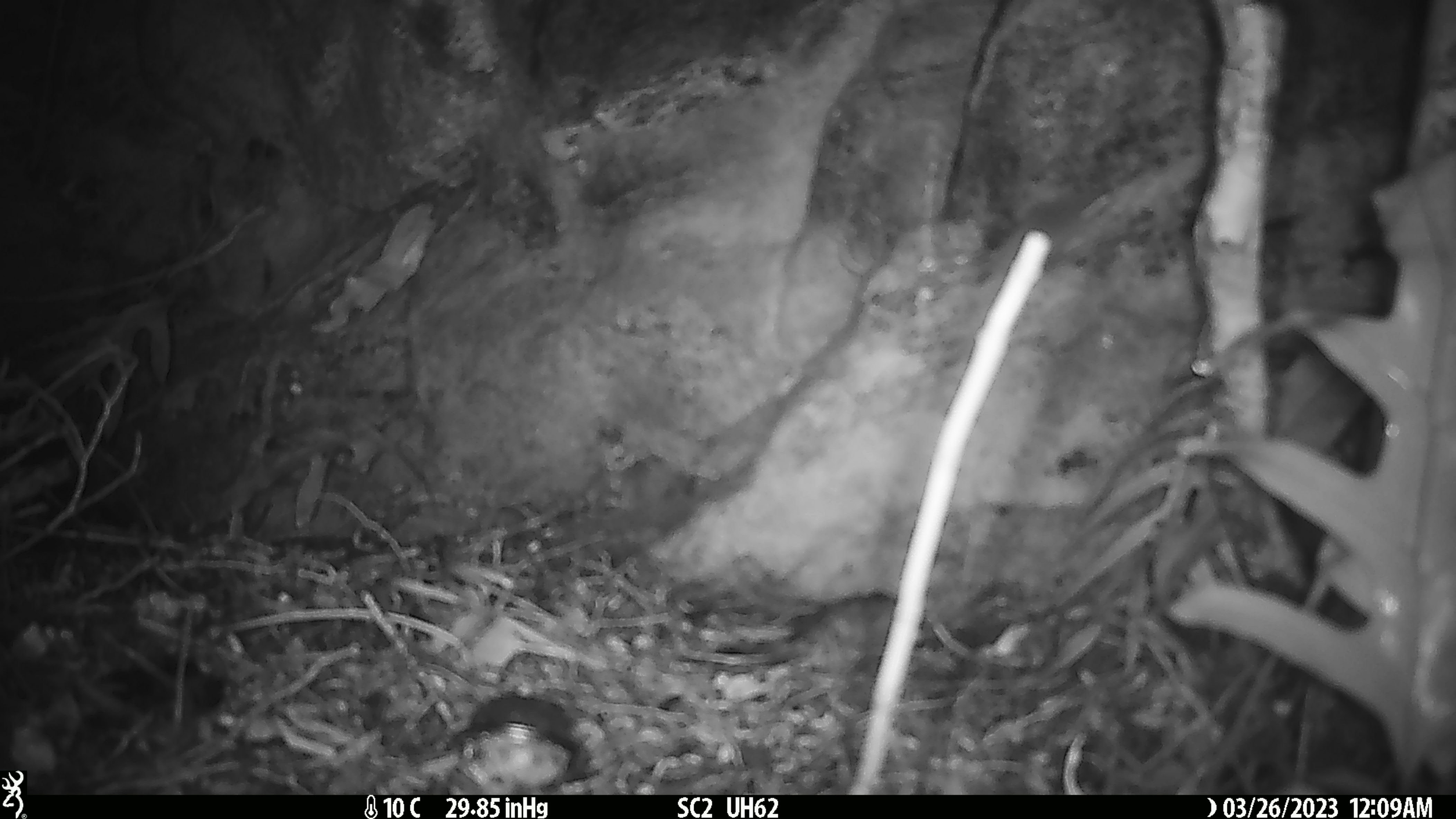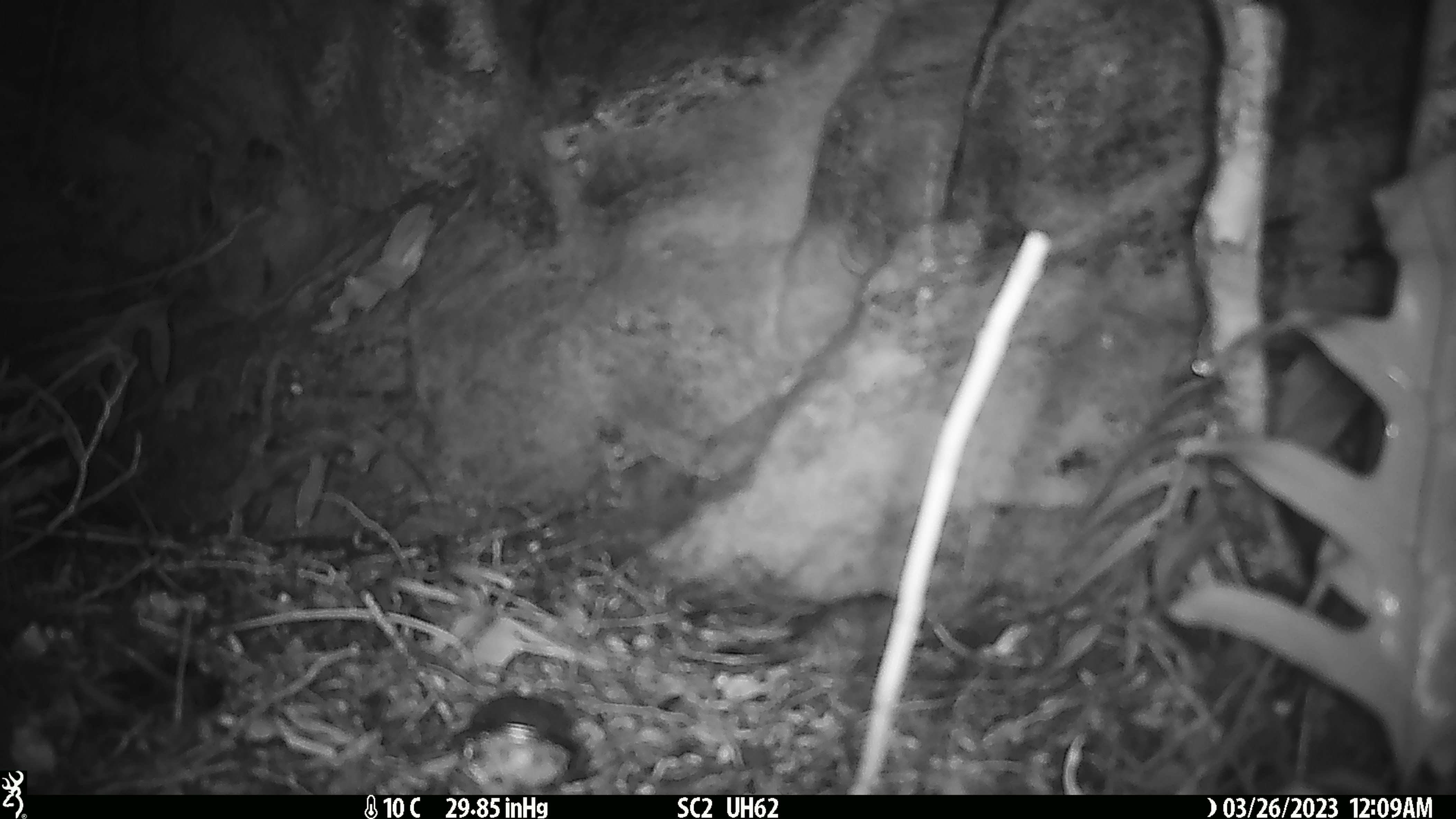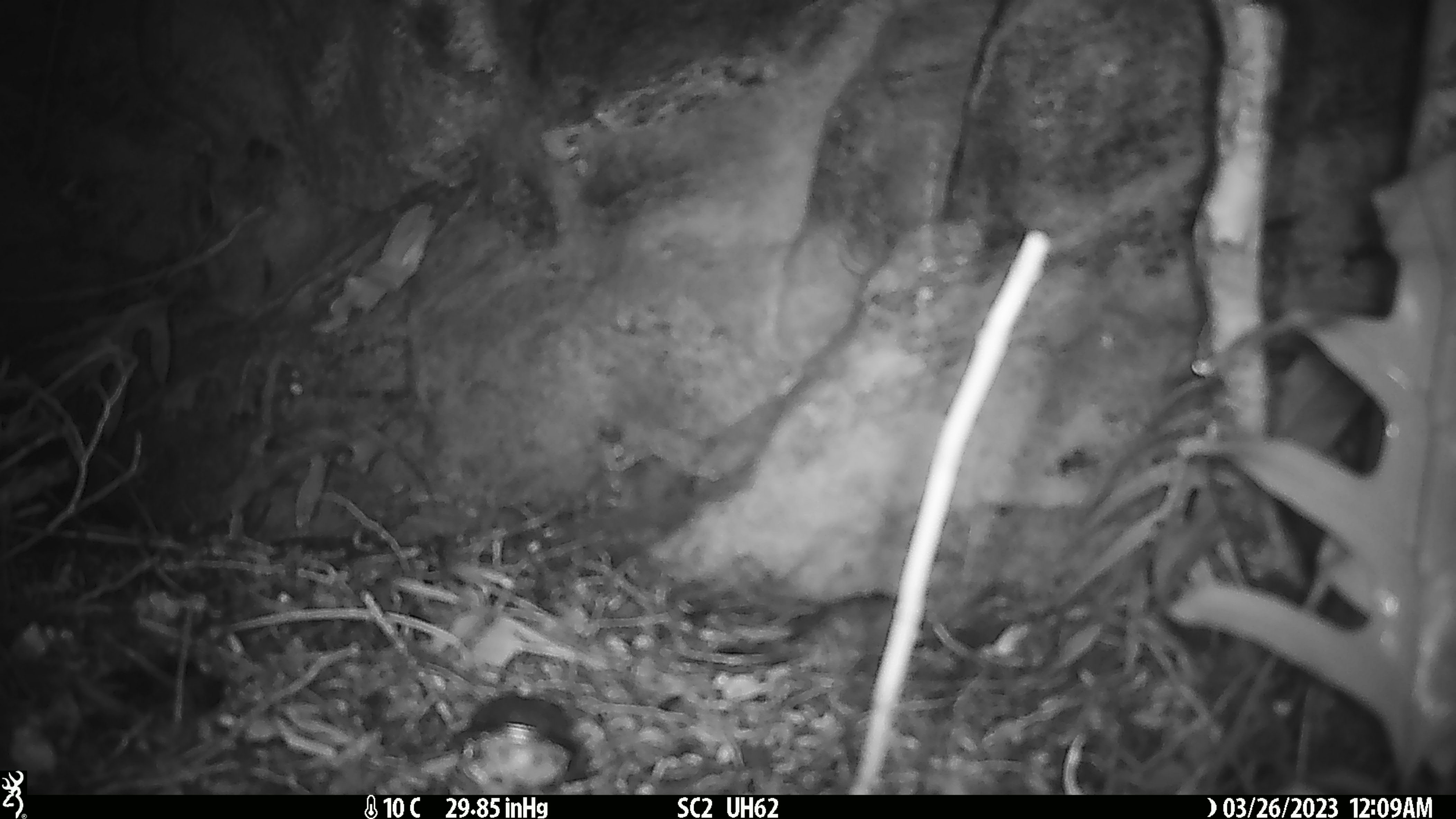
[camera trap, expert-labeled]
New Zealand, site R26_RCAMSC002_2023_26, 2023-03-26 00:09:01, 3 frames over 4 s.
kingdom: Animalia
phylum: Chordata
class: Mammalia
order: Rodentia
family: Muridae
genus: Mus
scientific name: Mus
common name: mouse